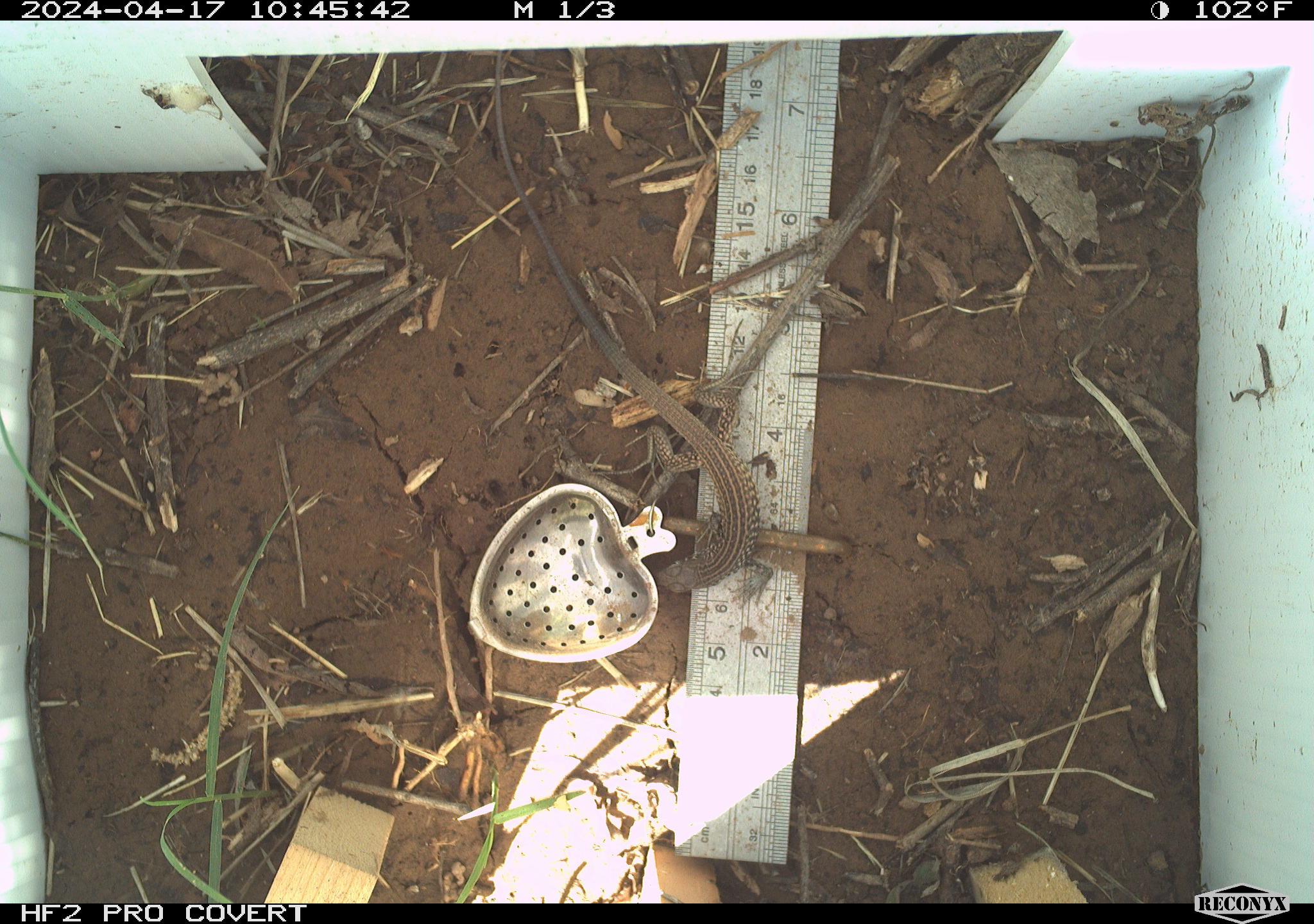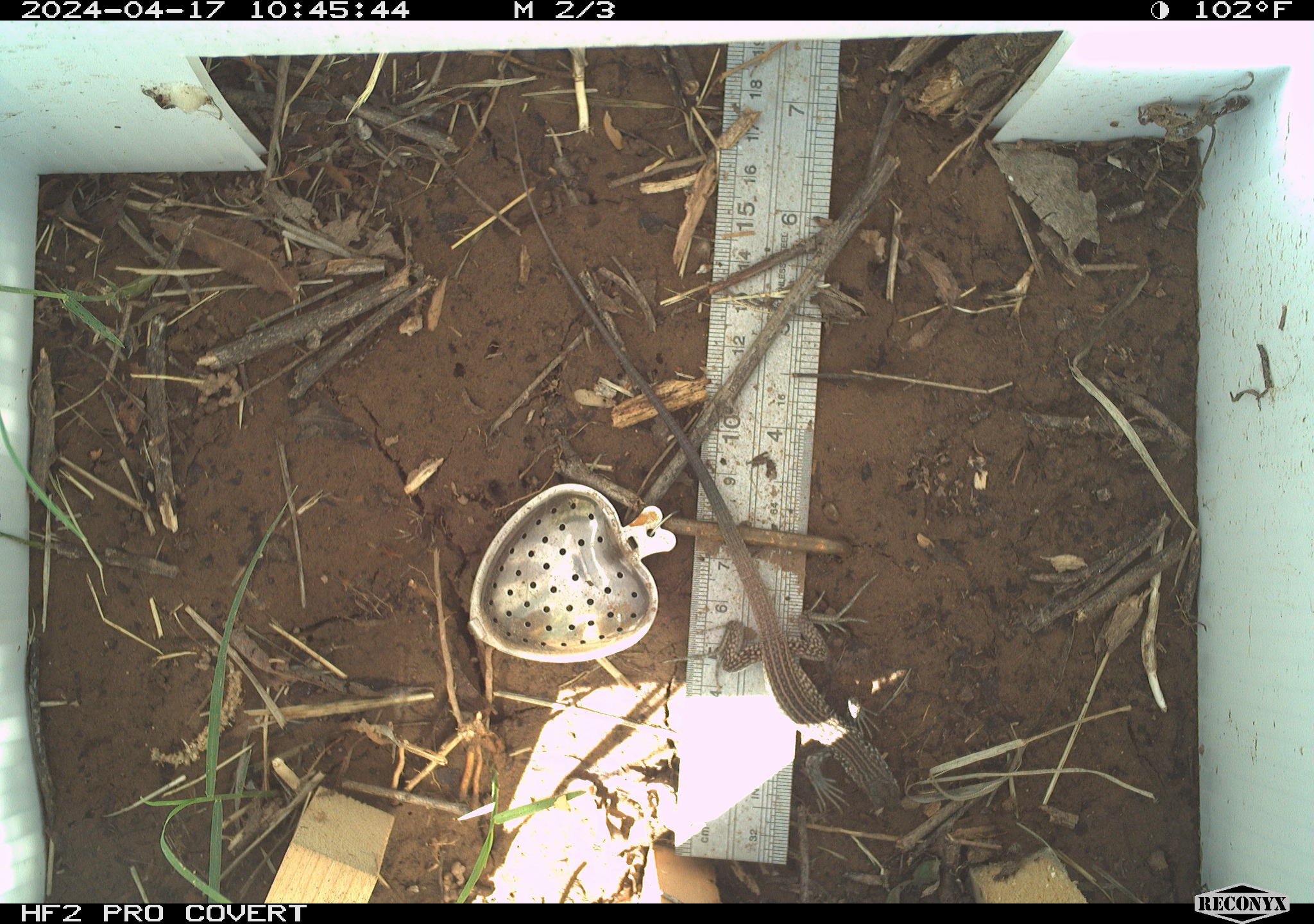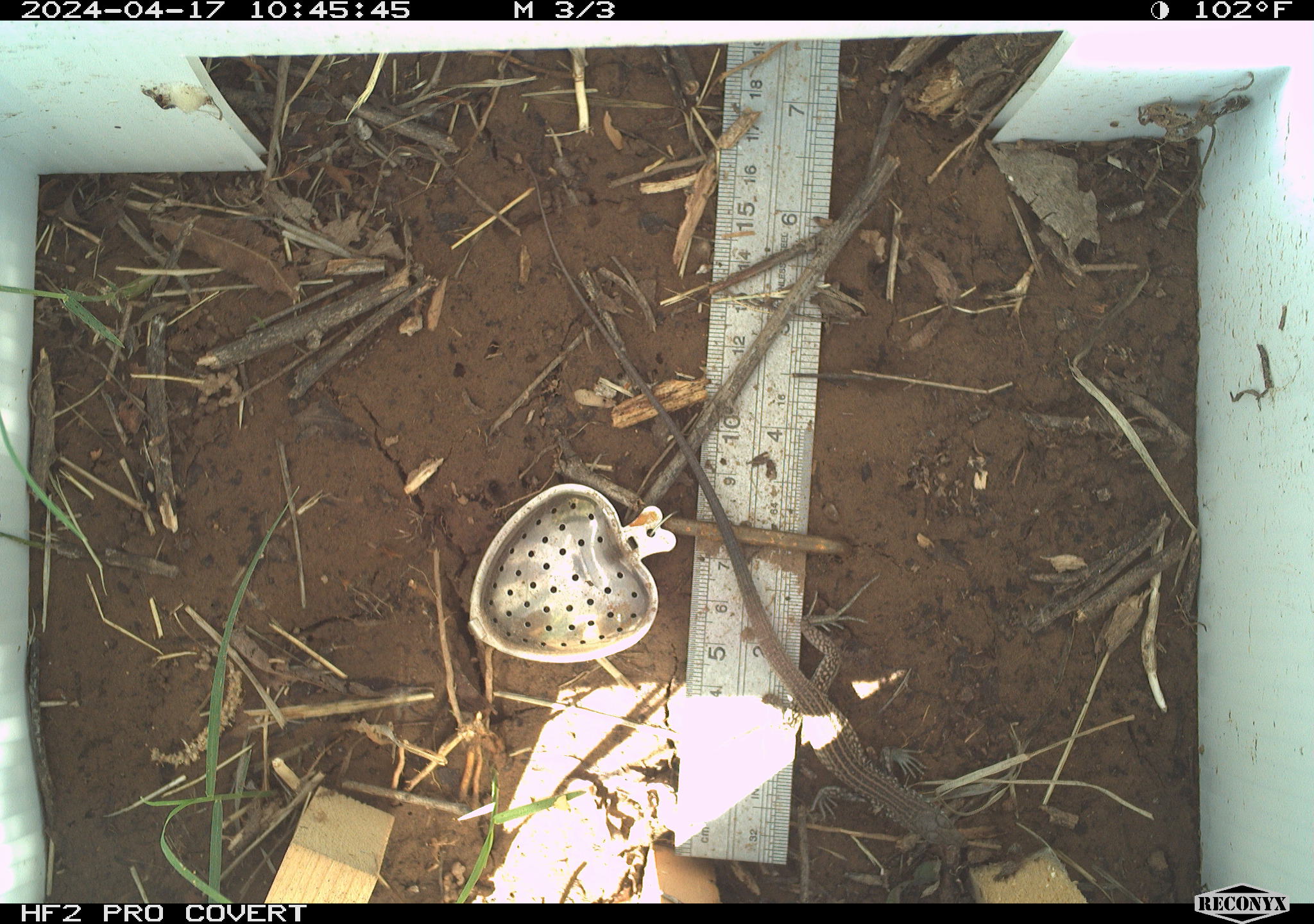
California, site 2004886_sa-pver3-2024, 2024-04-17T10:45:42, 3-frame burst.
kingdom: Animalia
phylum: Chordata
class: Reptilia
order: Squamata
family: Teiidae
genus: Aspidoscelis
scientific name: Aspidoscelis tigris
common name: western whiptail